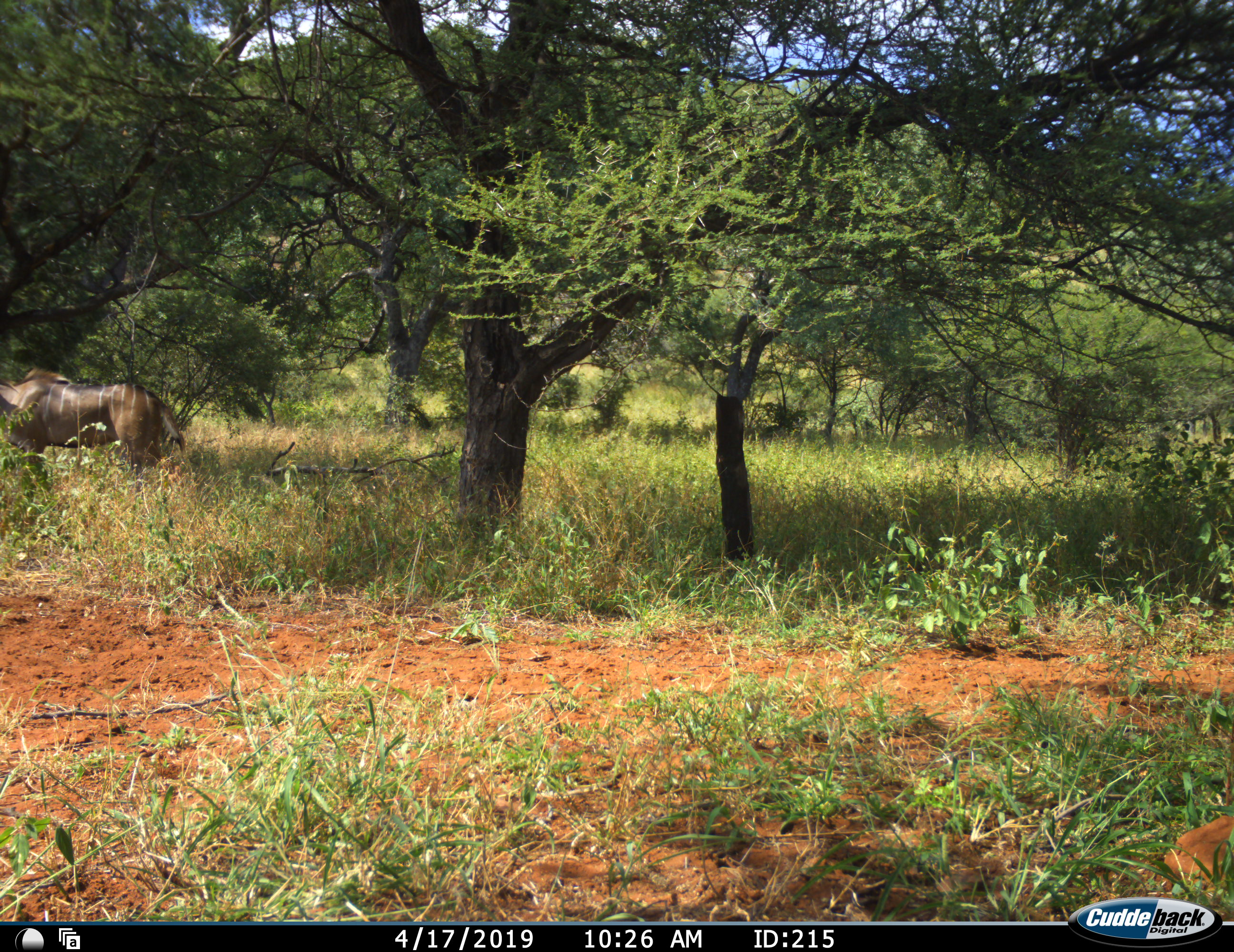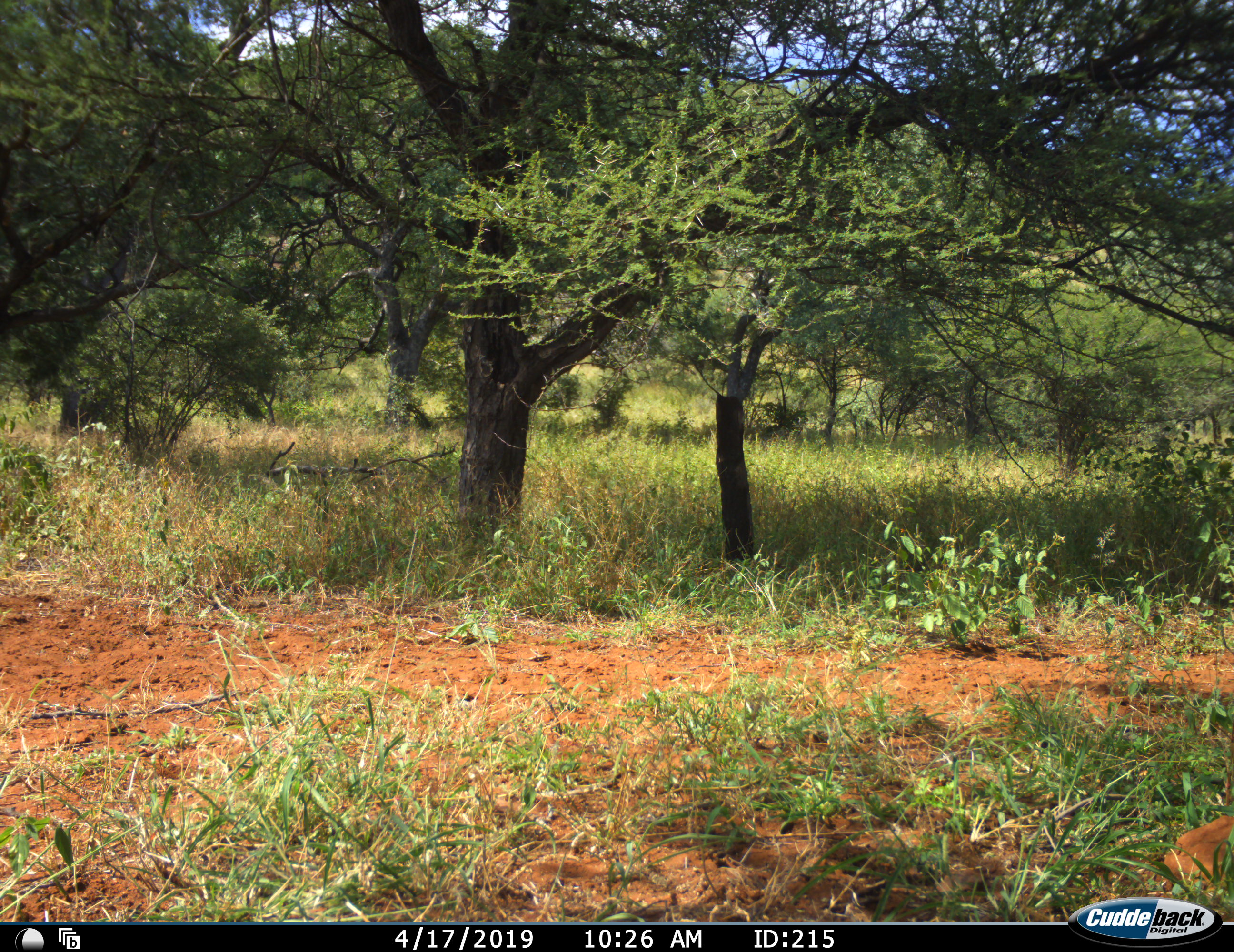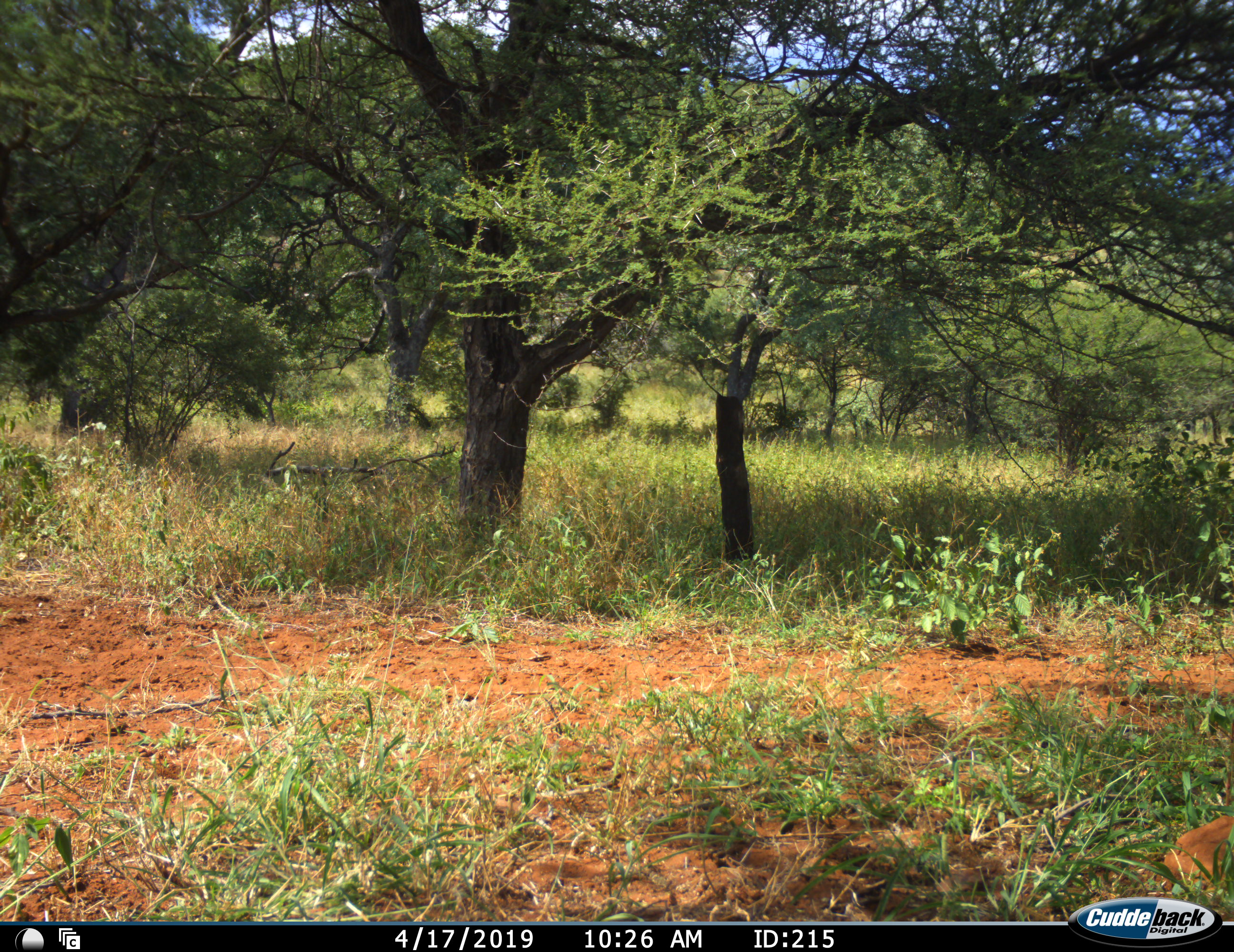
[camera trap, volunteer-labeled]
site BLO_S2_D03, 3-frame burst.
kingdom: Animalia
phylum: Chordata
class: Mammalia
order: Artiodactyla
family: Bovidae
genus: Tragelaphus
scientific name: Tragelaphus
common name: kudu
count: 1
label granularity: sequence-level